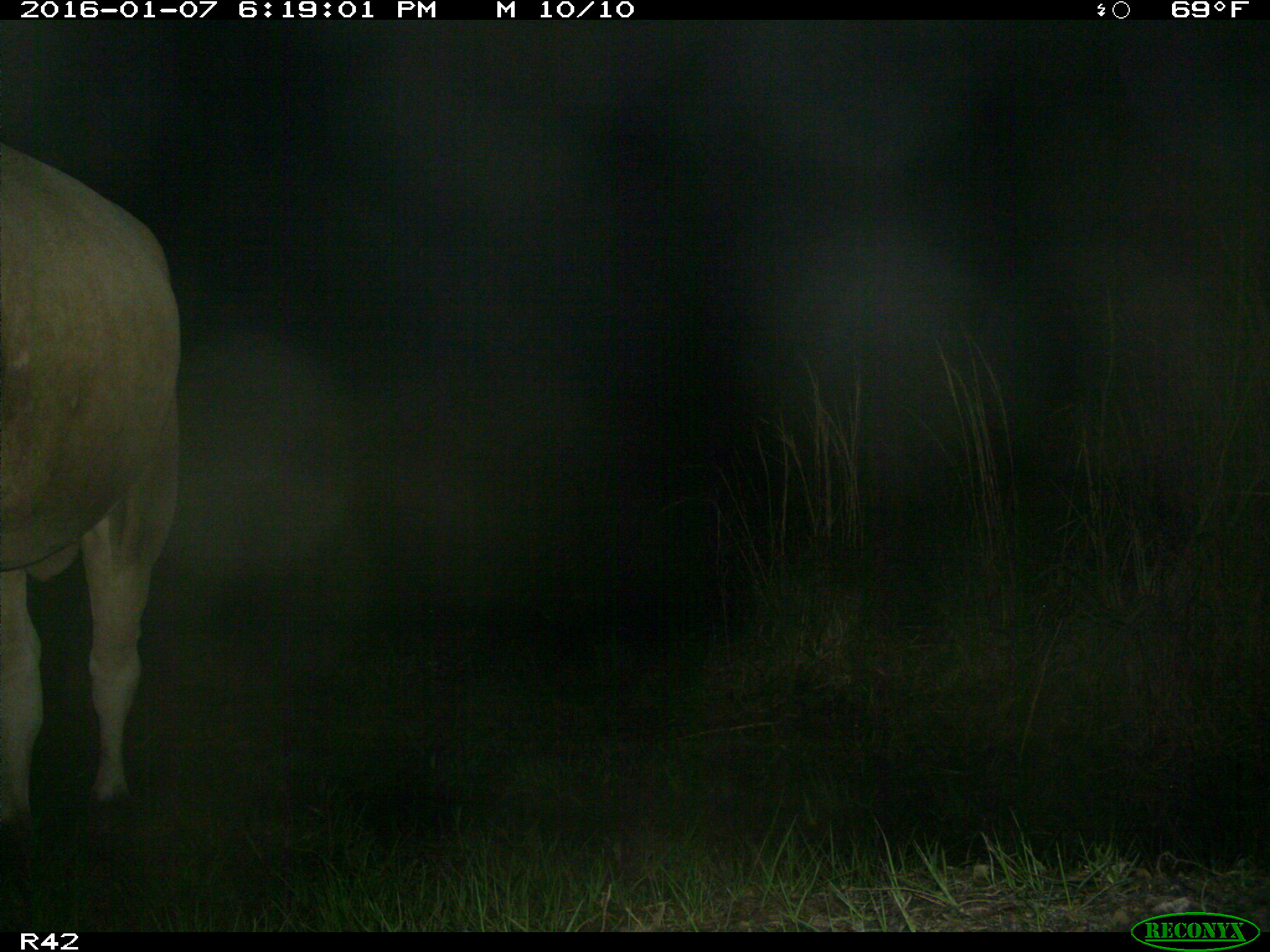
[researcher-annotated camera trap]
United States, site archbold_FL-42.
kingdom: Animalia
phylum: Chordata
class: Mammalia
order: Artiodactyla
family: Bovidae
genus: Bos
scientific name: Bos taurus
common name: domestic cow